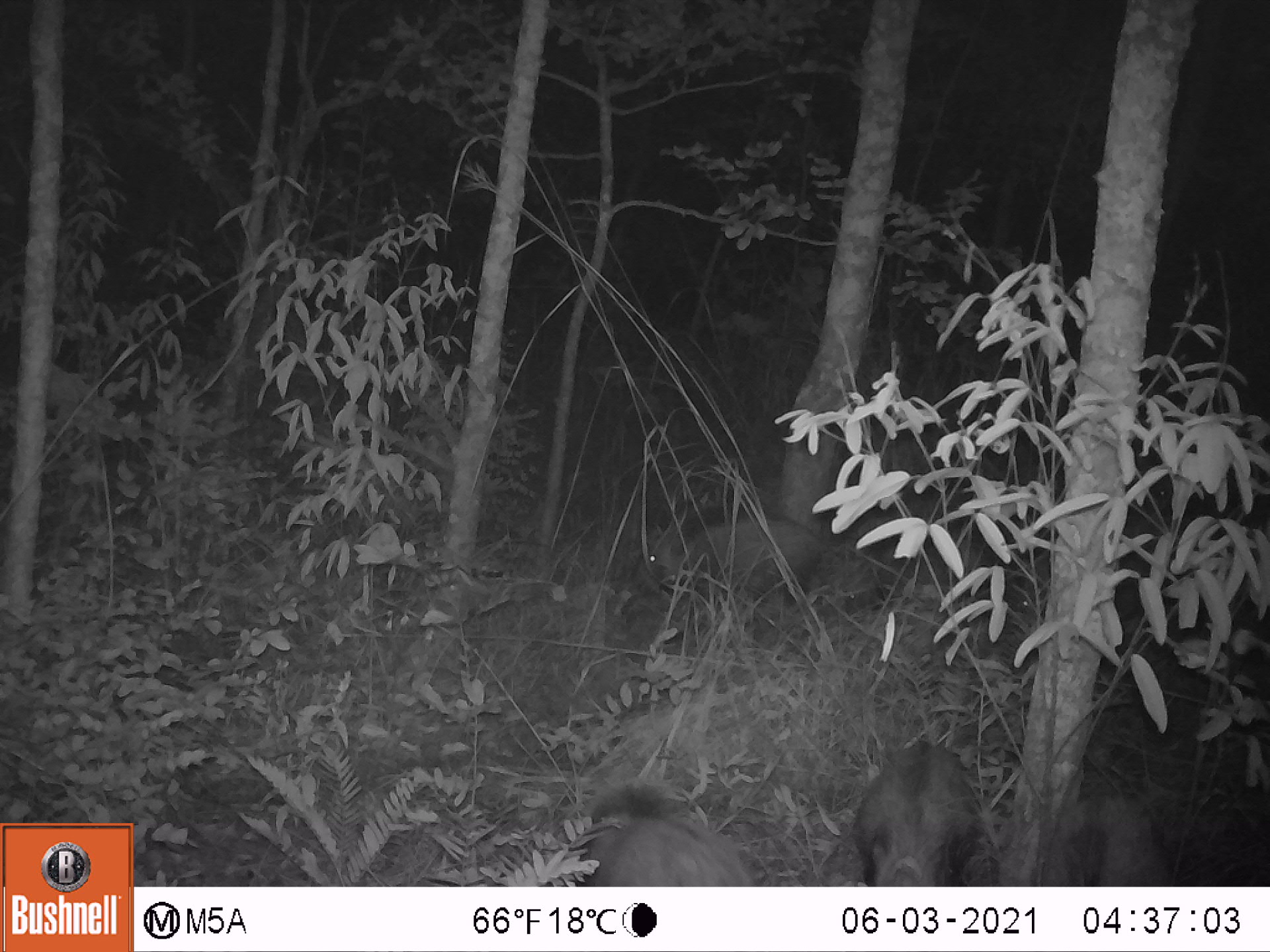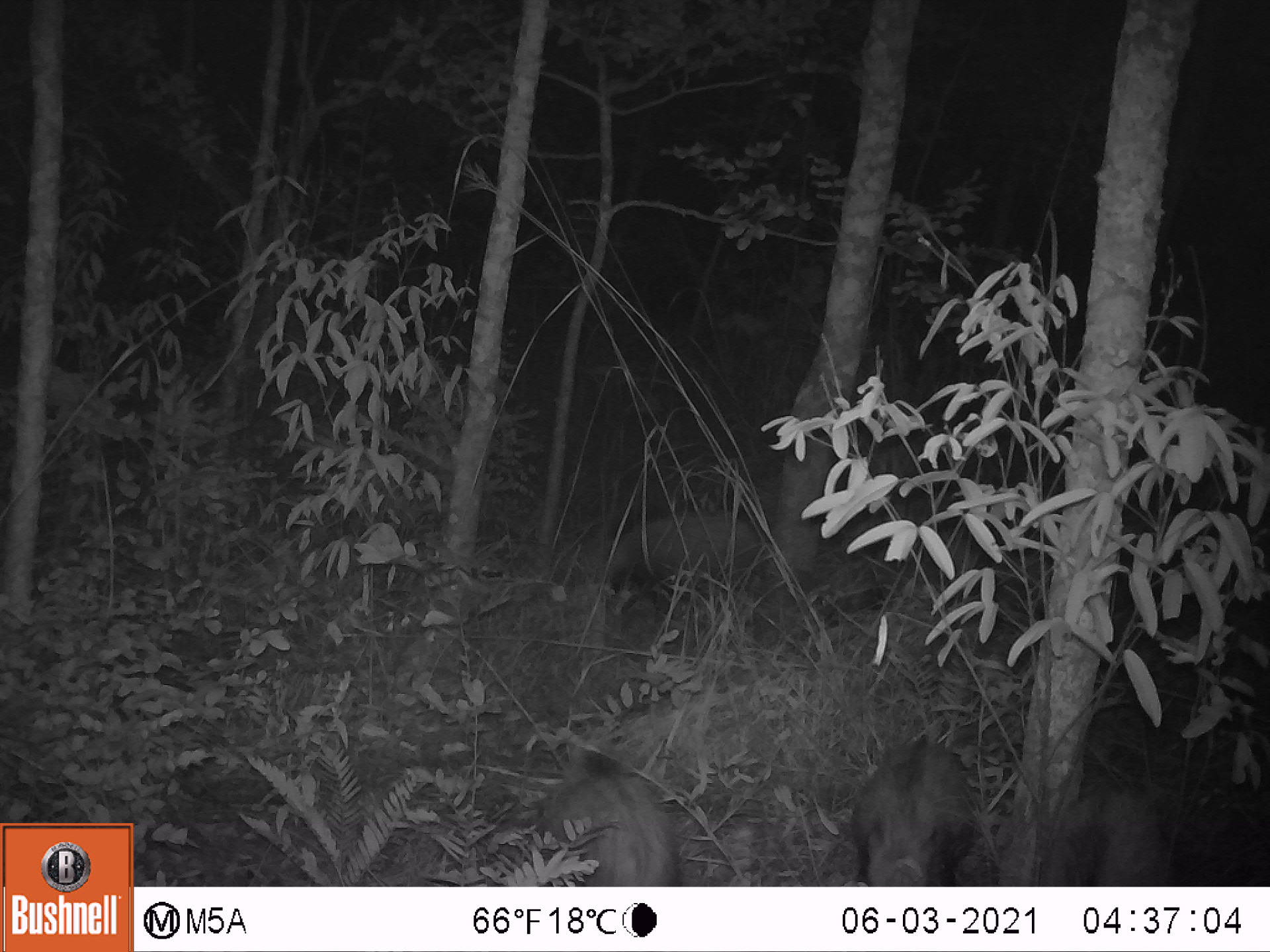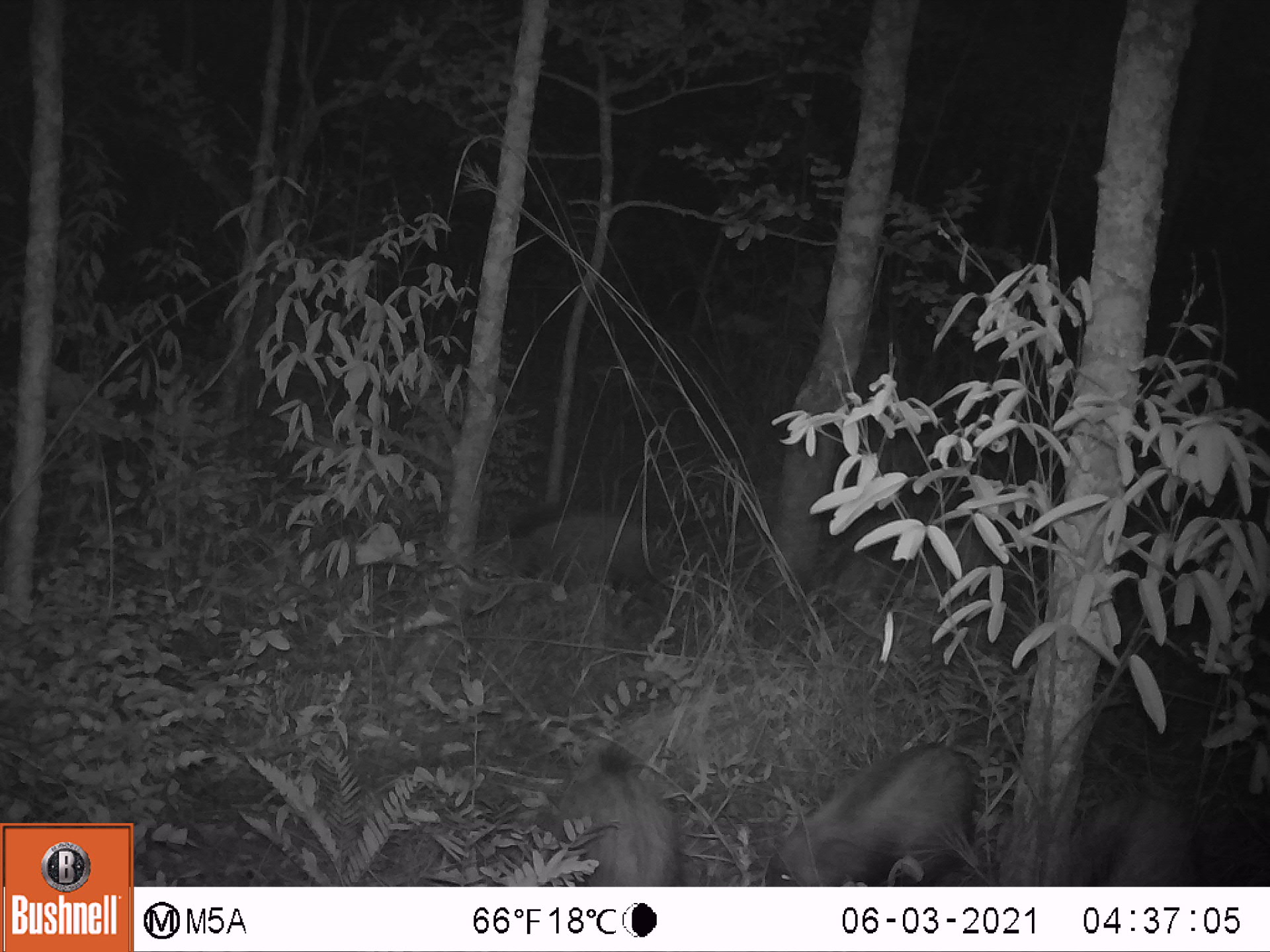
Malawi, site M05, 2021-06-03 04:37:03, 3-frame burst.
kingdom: Animalia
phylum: Chordata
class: Mammalia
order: Artiodactyla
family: Suidae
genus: Potamochoerus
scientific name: Potamochoerus larvatus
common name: bushpig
Bushpig (Potamochoerus larvatus), count 4.